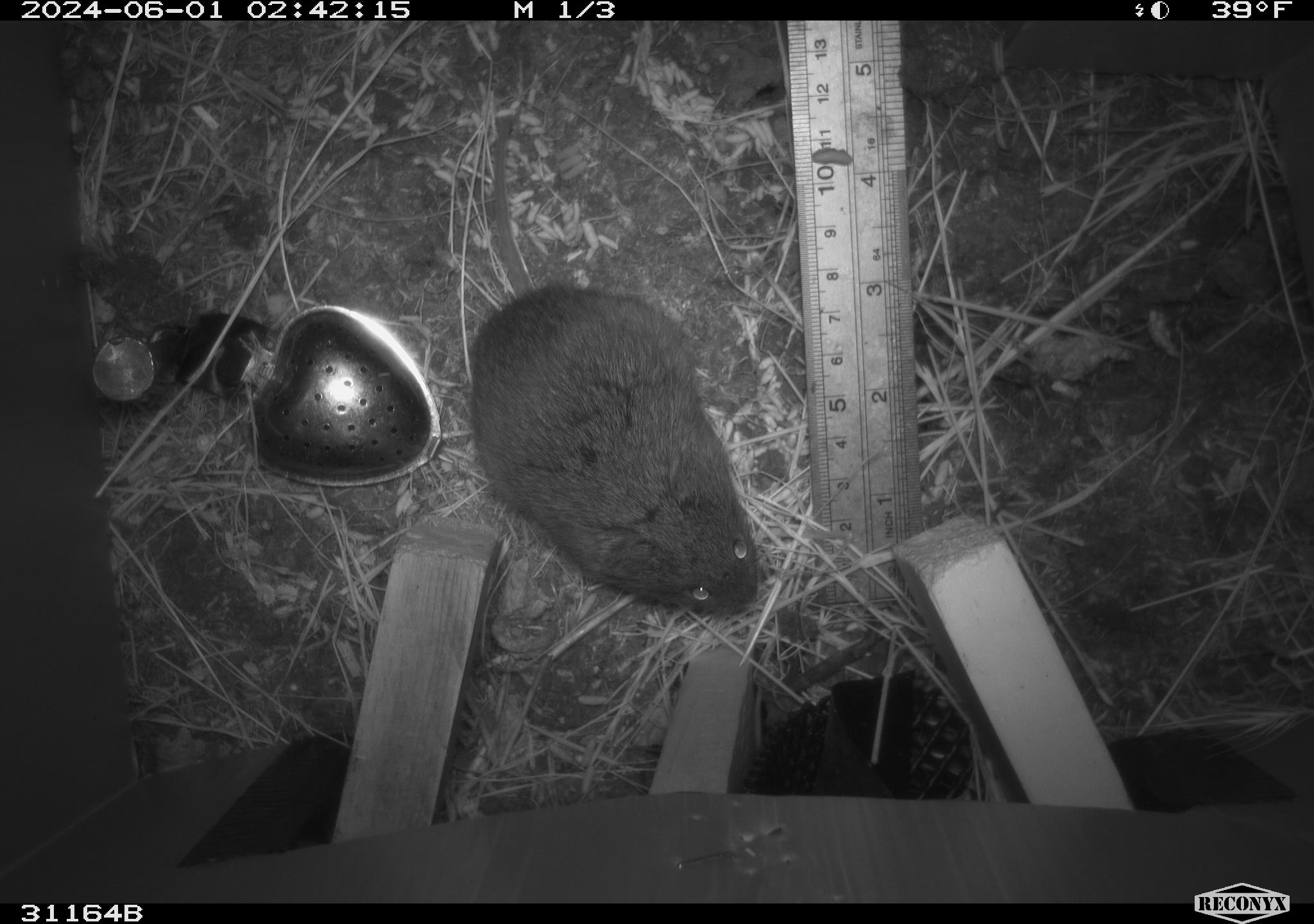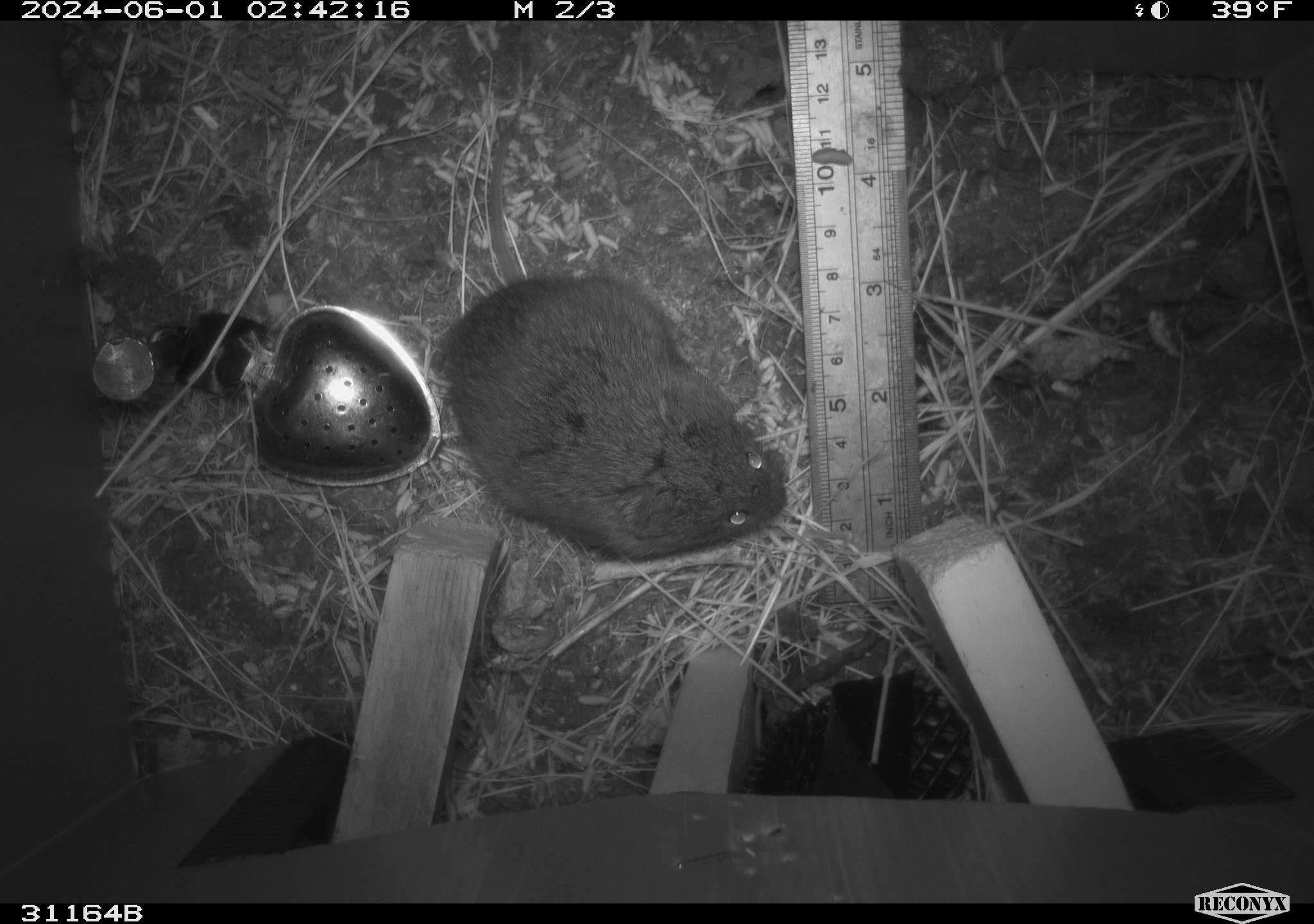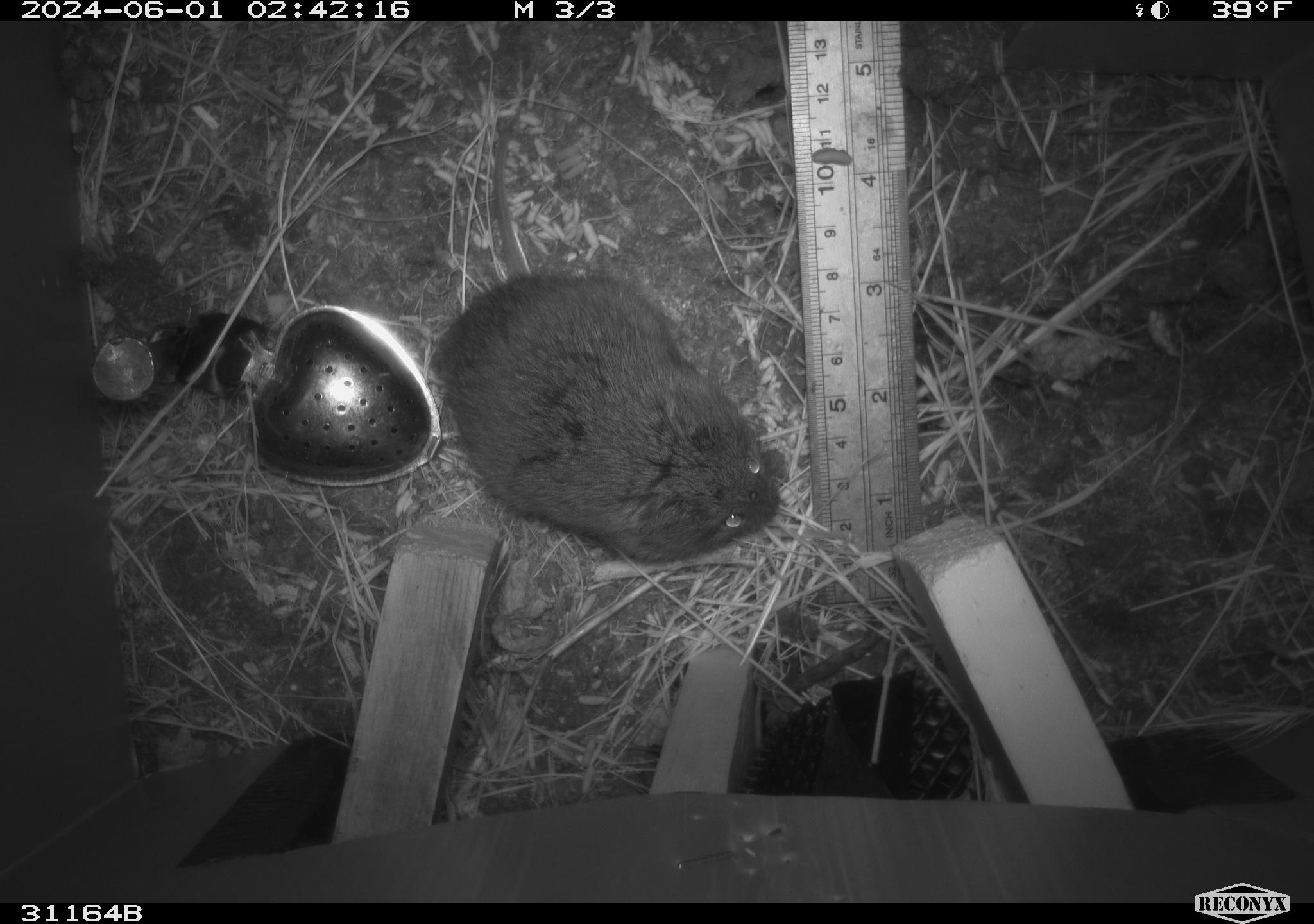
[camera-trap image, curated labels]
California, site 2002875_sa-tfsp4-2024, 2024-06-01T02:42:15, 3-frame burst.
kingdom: Animalia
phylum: Chordata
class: Mammalia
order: Rodentia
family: Cricetidae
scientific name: Arvicolinae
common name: voles, lemmings, and muskrats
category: arvicolinae subfamily